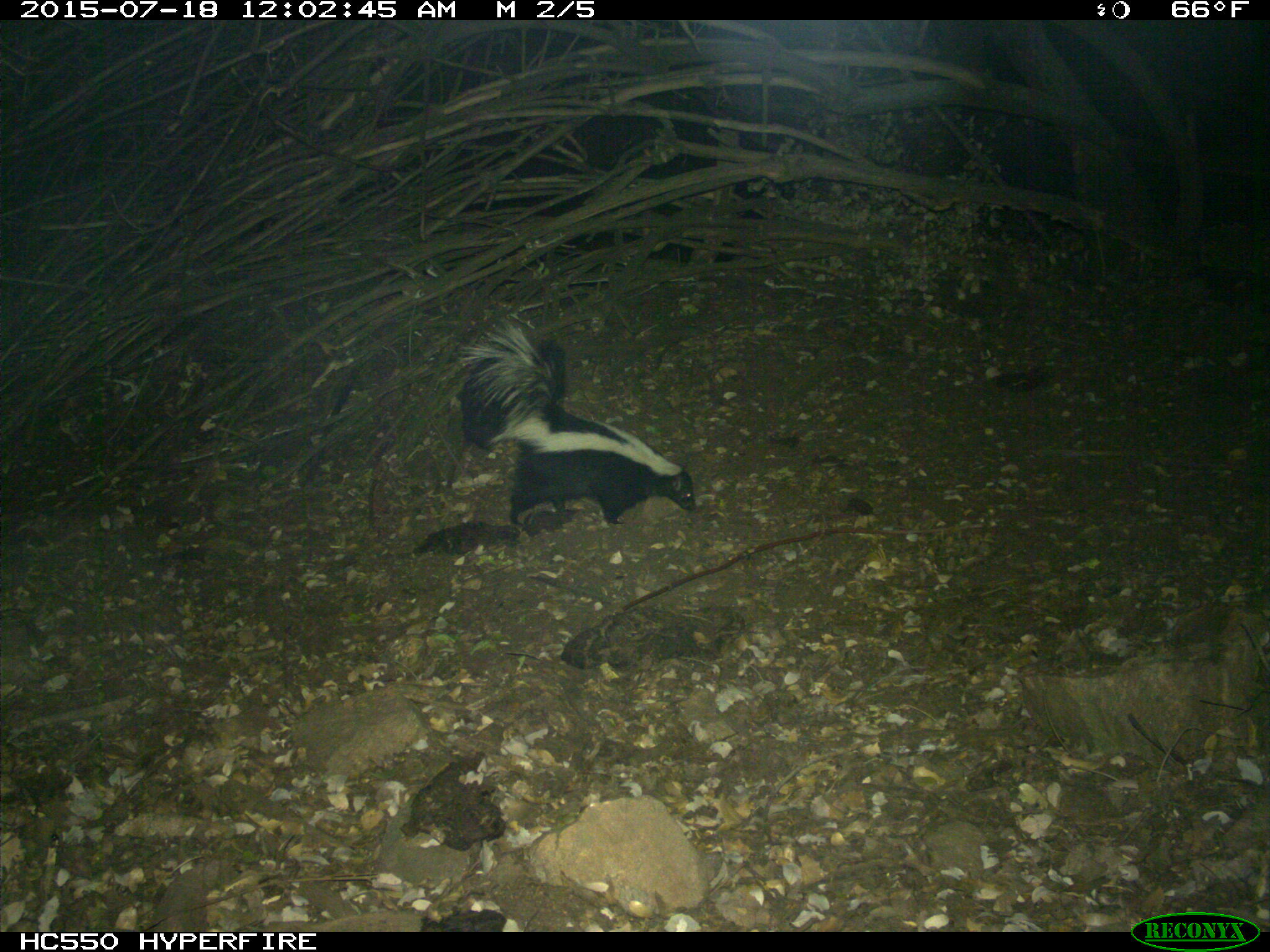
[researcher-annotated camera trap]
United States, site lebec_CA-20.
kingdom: Animalia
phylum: Chordata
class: Mammalia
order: Carnivora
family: Mephitidae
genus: Mephitis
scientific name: Mephitis mephitis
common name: striped skunk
Mephitis mephitis (striped skunk).